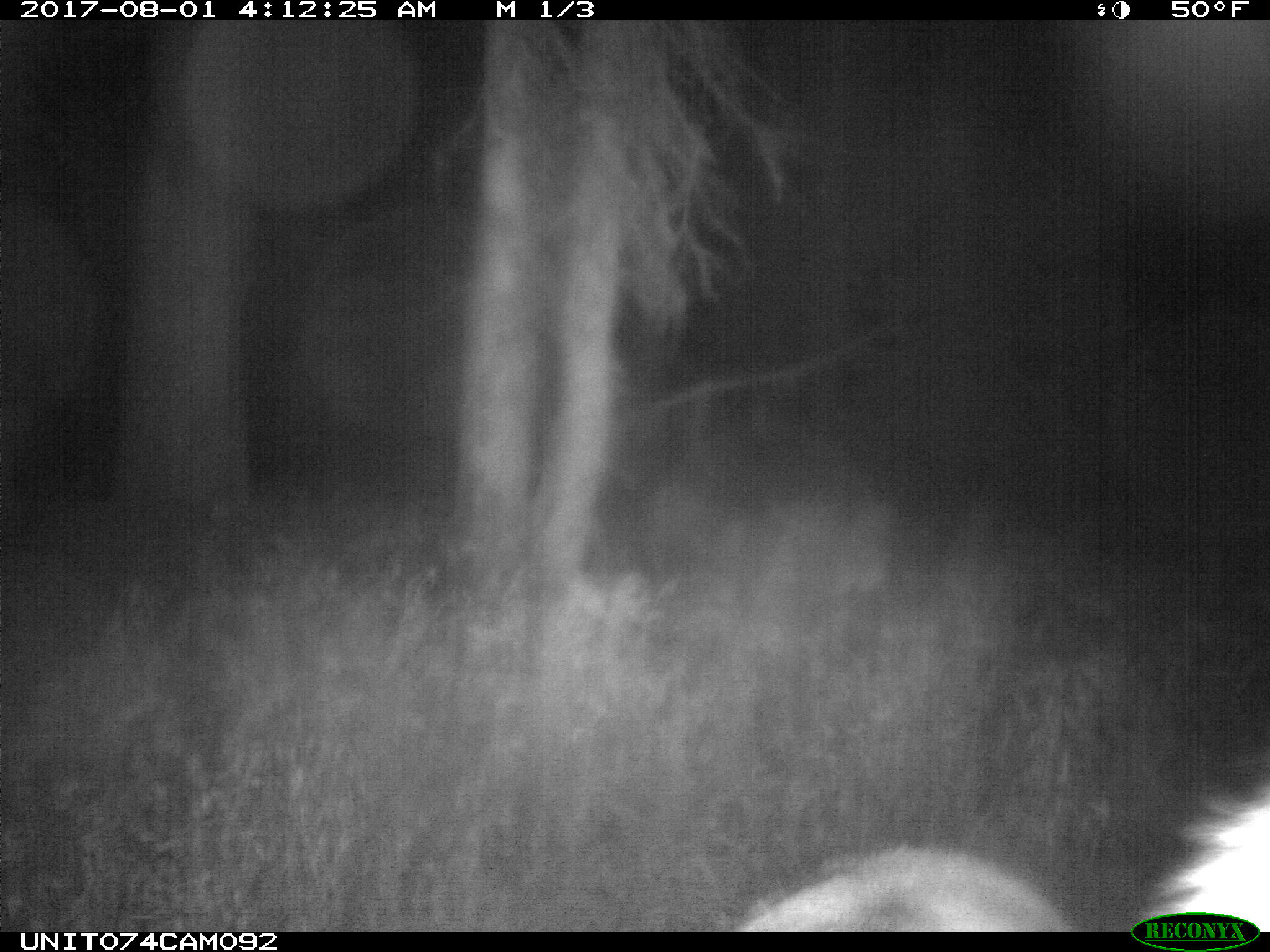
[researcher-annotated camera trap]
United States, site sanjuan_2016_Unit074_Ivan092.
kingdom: Animalia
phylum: Chordata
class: Mammalia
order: Artiodactyla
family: Cervidae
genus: Cervus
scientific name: Cervus elaphus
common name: red deer